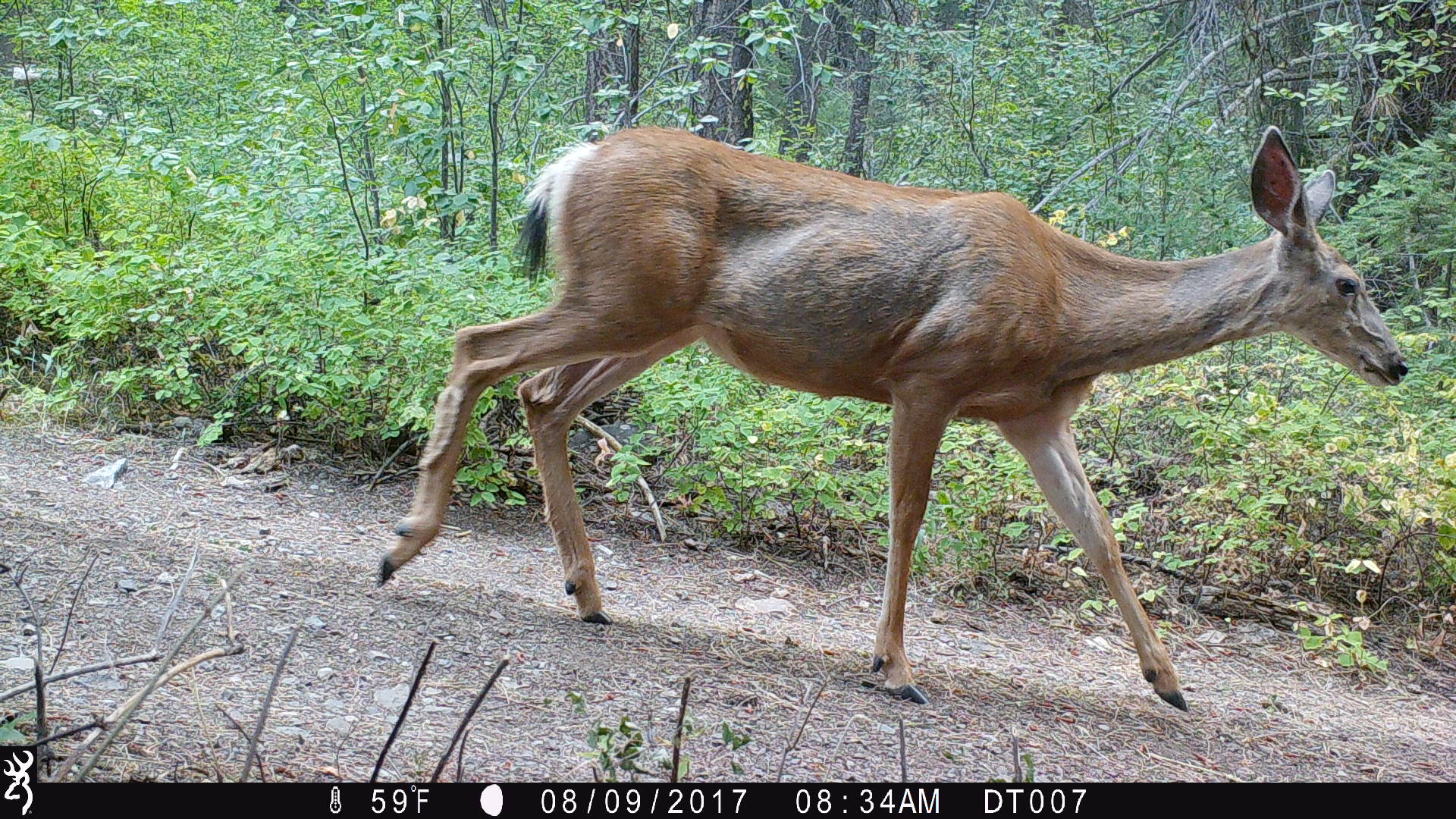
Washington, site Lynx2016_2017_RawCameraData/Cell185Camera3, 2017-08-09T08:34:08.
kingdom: Animalia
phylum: Chordata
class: Mammalia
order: Artiodactyla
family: Cervidae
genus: Odocoileus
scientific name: Odocoileus hemionus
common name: mule deer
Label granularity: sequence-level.